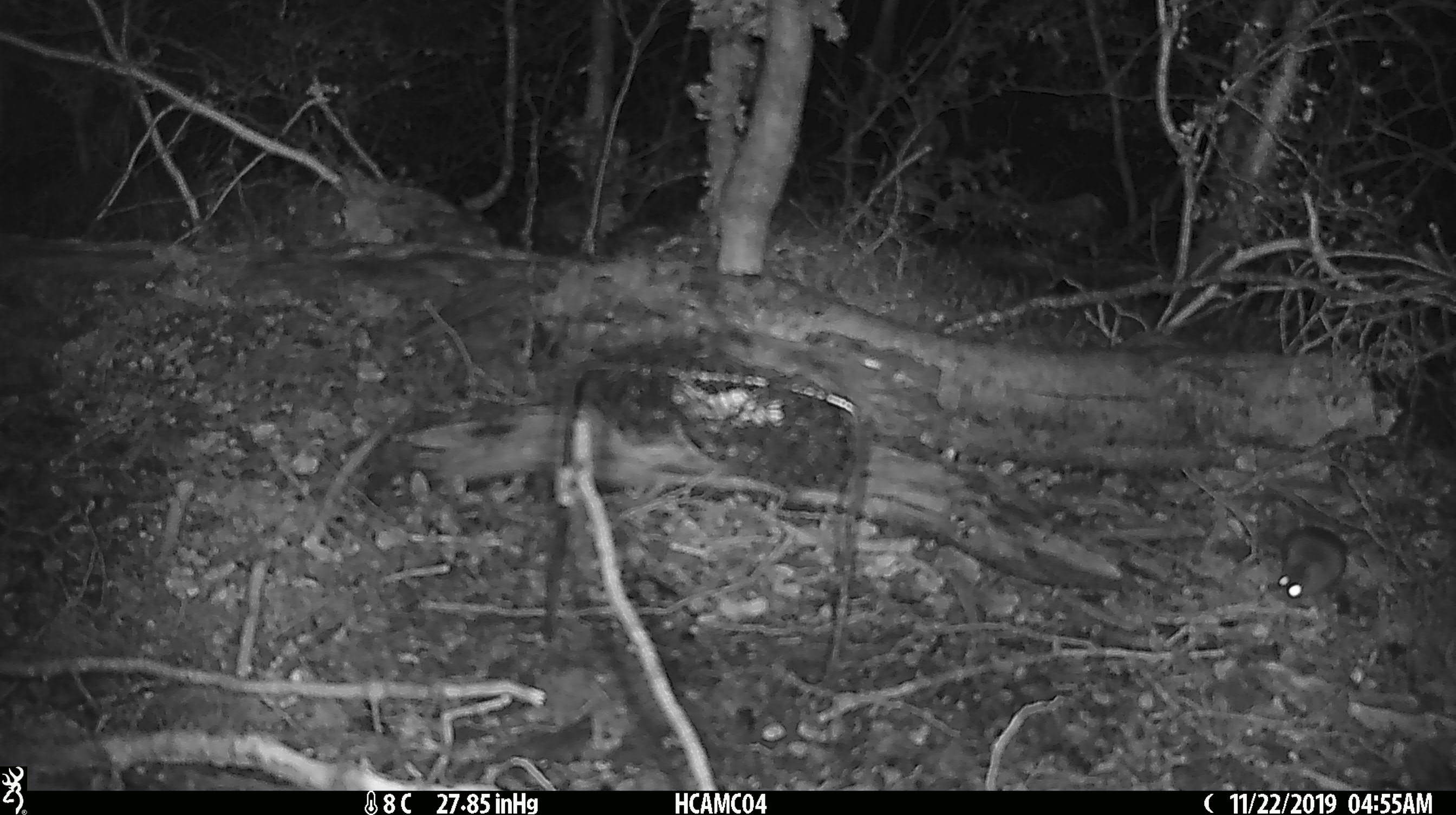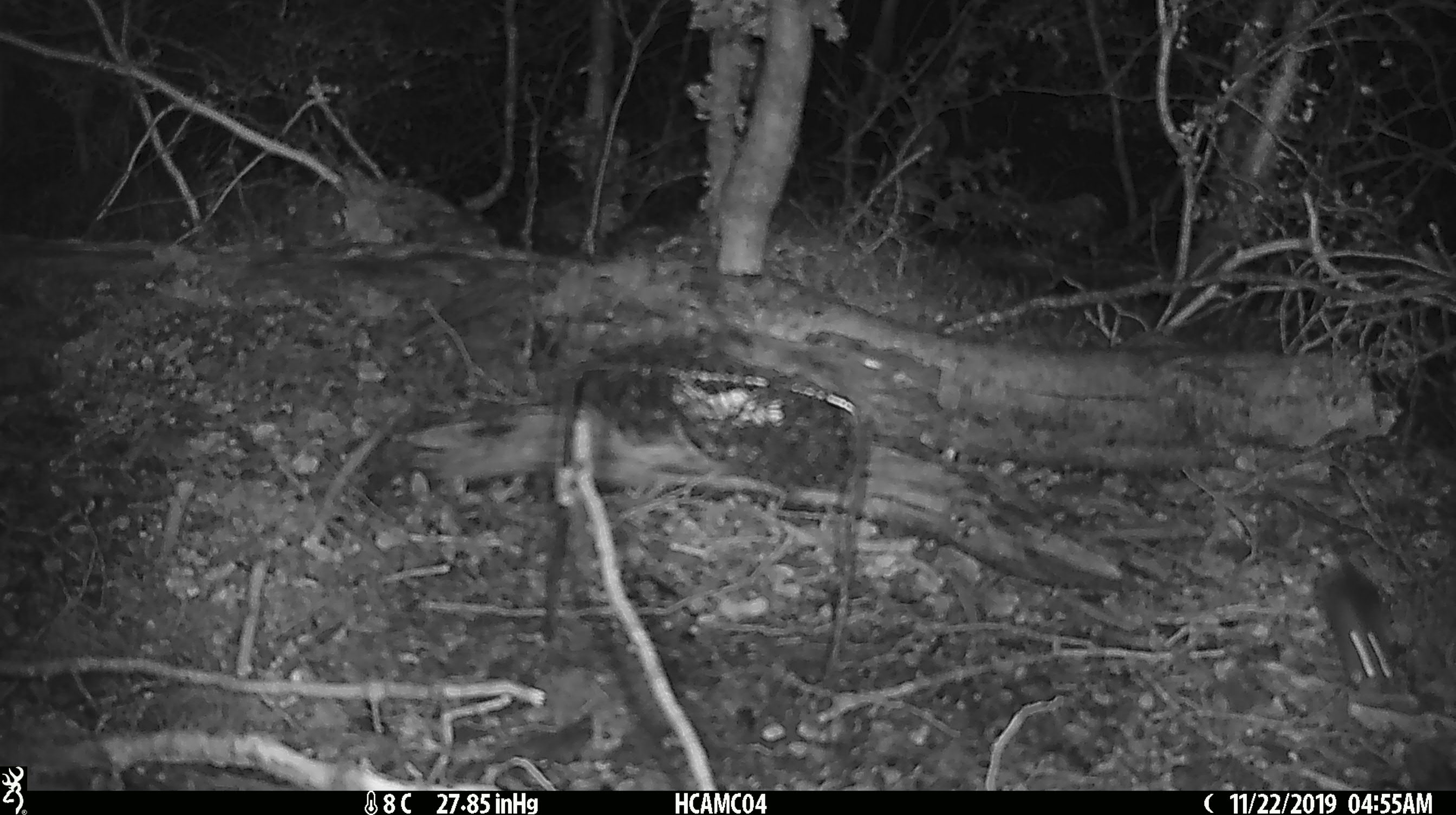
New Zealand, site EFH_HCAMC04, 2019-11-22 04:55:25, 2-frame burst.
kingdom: Animalia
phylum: Chordata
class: Mammalia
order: Rodentia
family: Muridae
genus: Mus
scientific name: Mus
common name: mouse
Mouse (Mus).